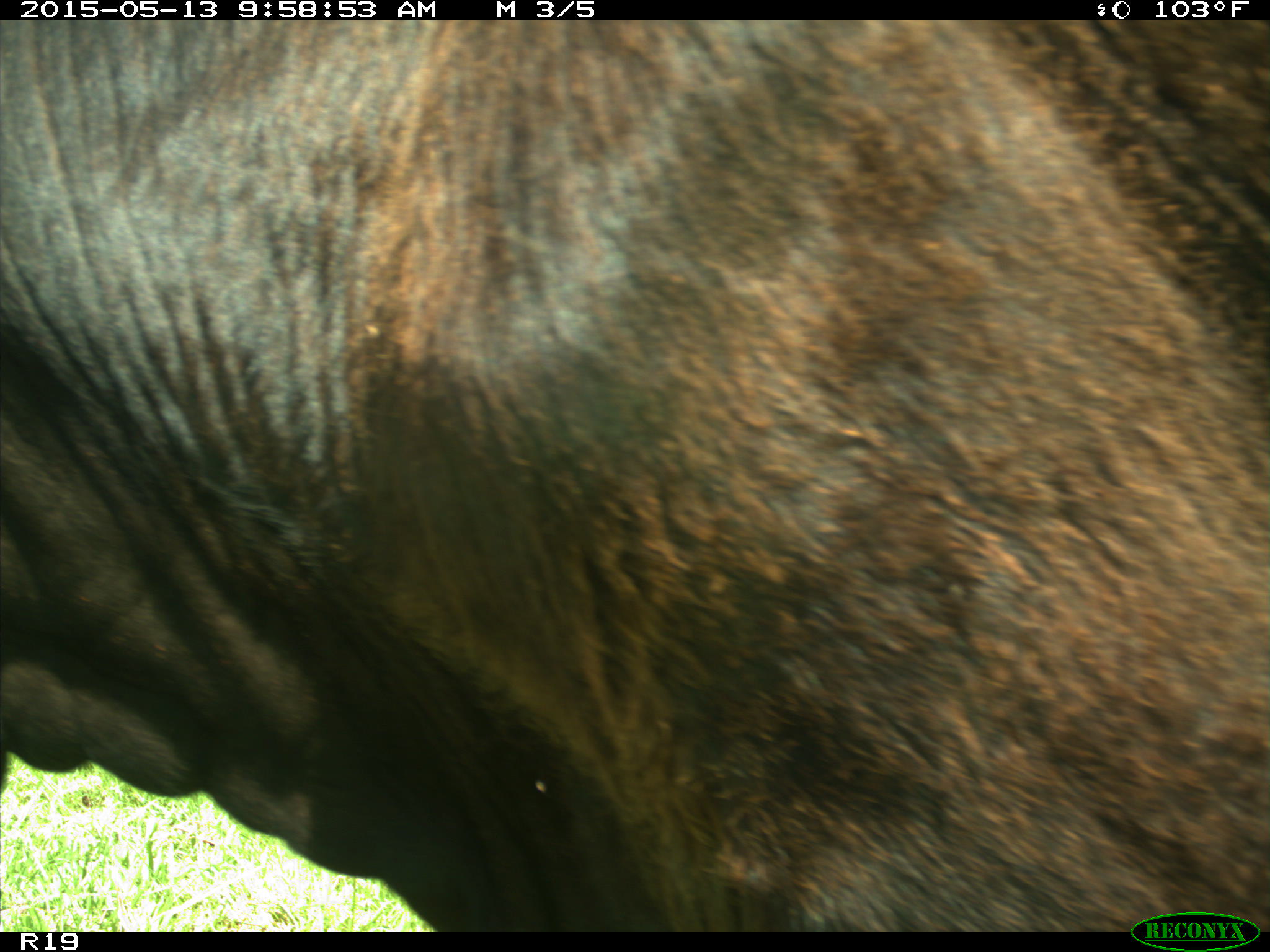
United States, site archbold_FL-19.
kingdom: Animalia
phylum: Chordata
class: Mammalia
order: Artiodactyla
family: Bovidae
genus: Bos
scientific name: Bos taurus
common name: domestic cow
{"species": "Bos taurus (domestic cow)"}